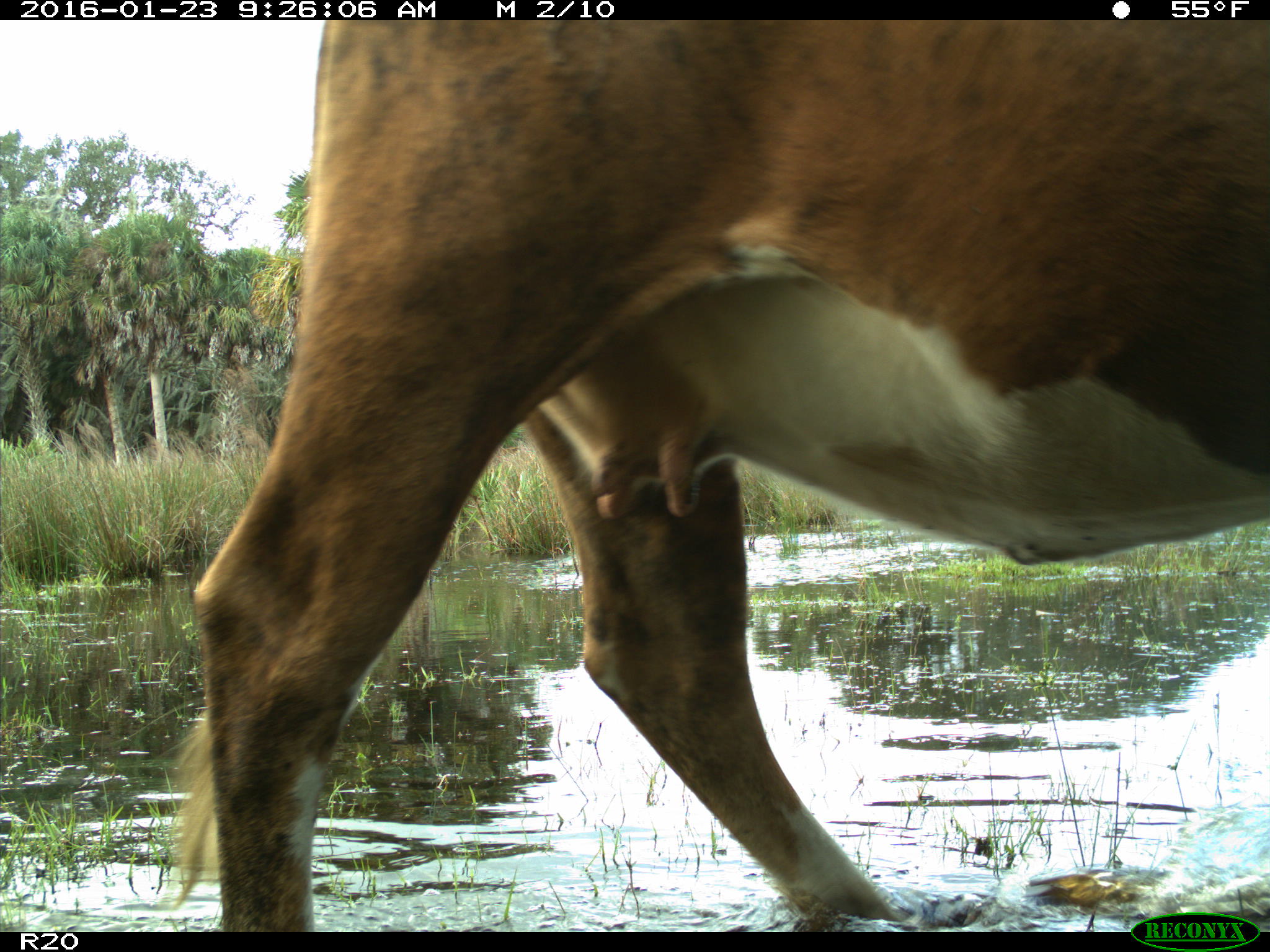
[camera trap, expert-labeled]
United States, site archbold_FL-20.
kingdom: Animalia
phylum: Chordata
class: Mammalia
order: Artiodactyla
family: Bovidae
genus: Bos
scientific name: Bos taurus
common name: domestic cow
Bos taurus (domestic cow).